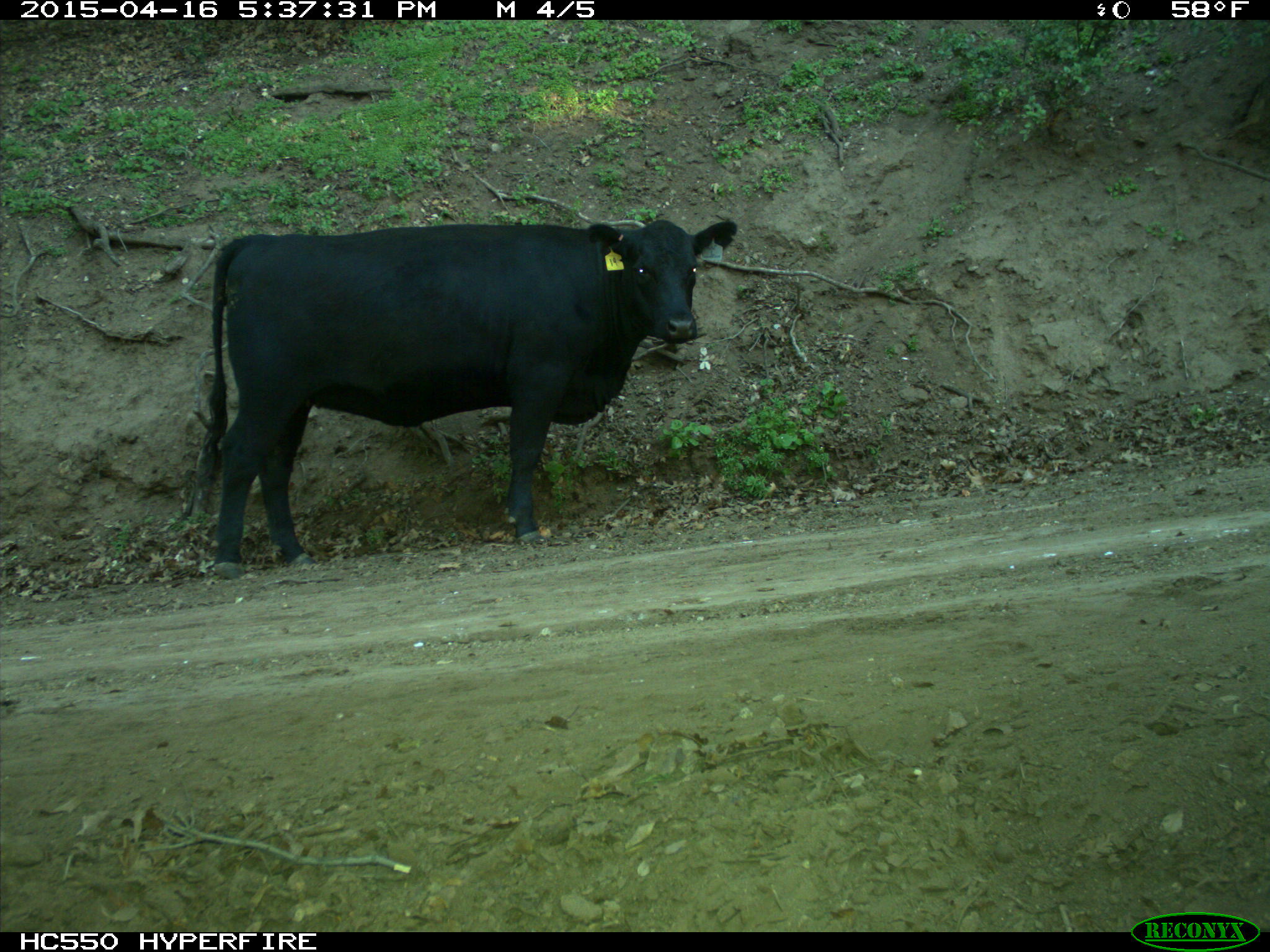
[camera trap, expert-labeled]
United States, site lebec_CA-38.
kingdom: Animalia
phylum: Chordata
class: Mammalia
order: Artiodactyla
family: Bovidae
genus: Bos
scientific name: Bos taurus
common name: domestic cow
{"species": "Bos taurus (domestic cow)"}